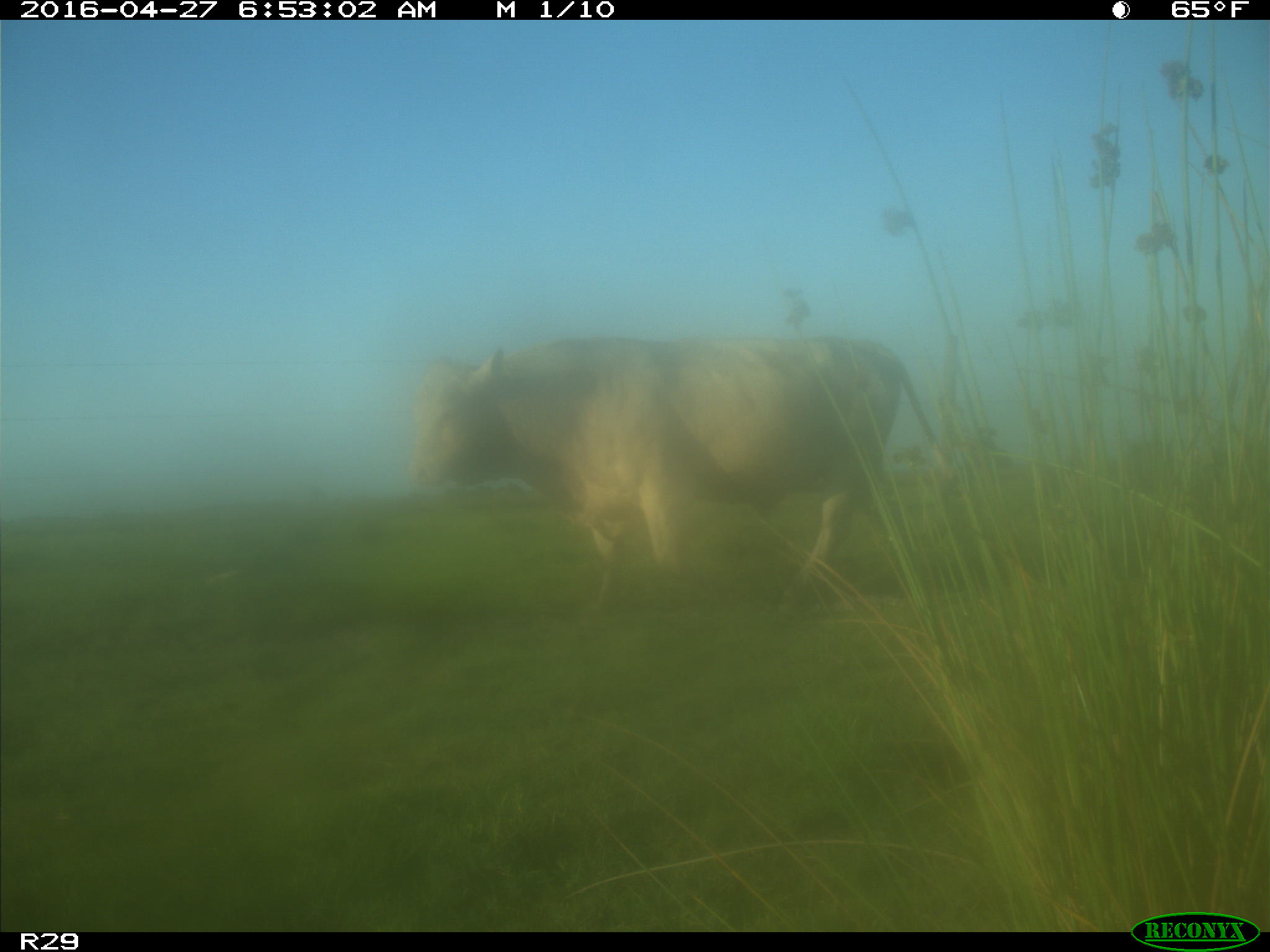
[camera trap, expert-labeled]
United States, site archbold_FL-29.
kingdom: Animalia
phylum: Chordata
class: Mammalia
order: Artiodactyla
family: Bovidae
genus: Bos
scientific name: Bos taurus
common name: domestic cow